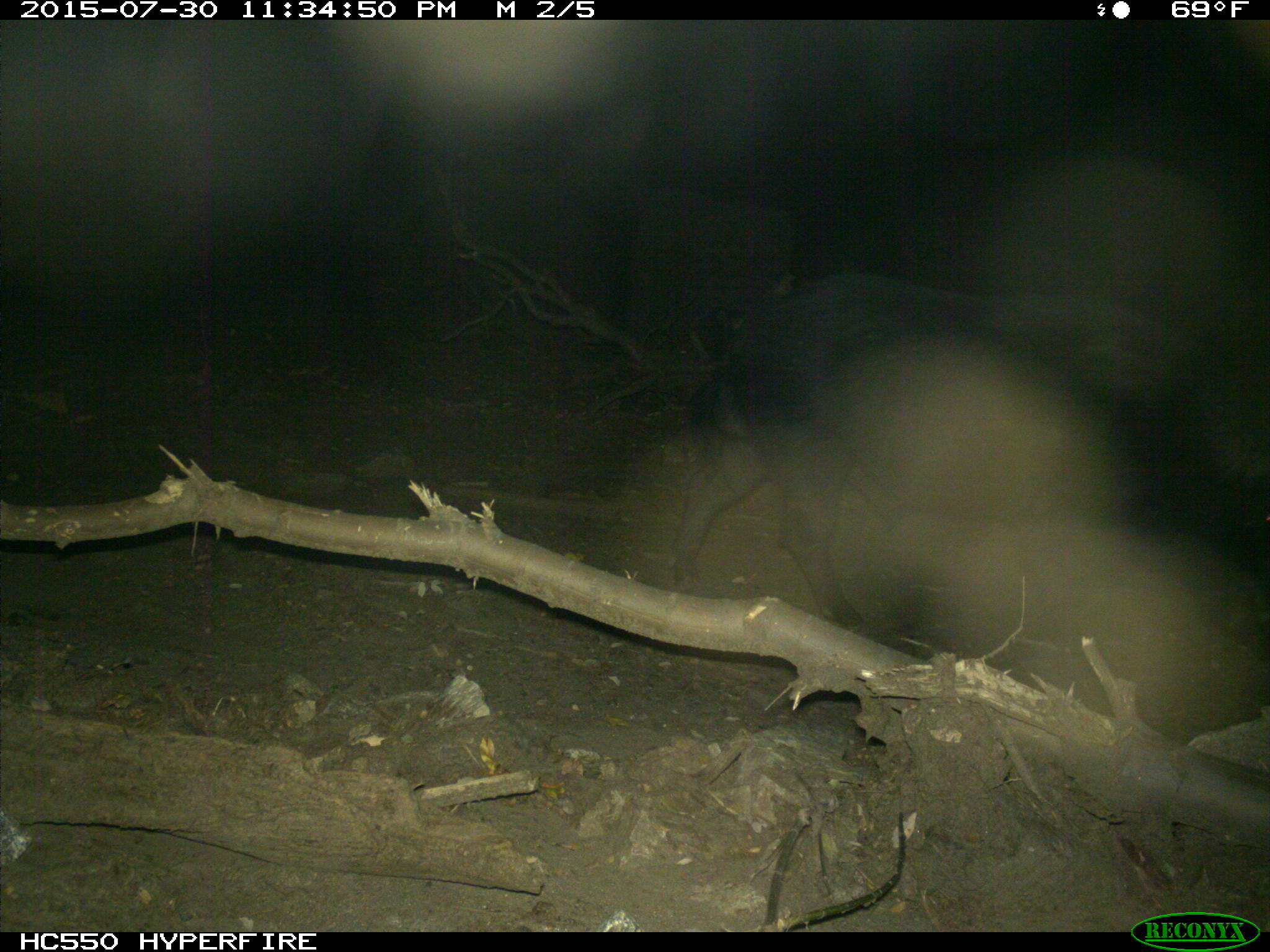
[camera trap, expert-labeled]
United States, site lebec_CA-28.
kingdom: Animalia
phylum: Chordata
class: Mammalia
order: Artiodactyla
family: Suidae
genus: Sus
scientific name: Sus scrofa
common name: wild boar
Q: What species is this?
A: Sus scrofa (wild boar).